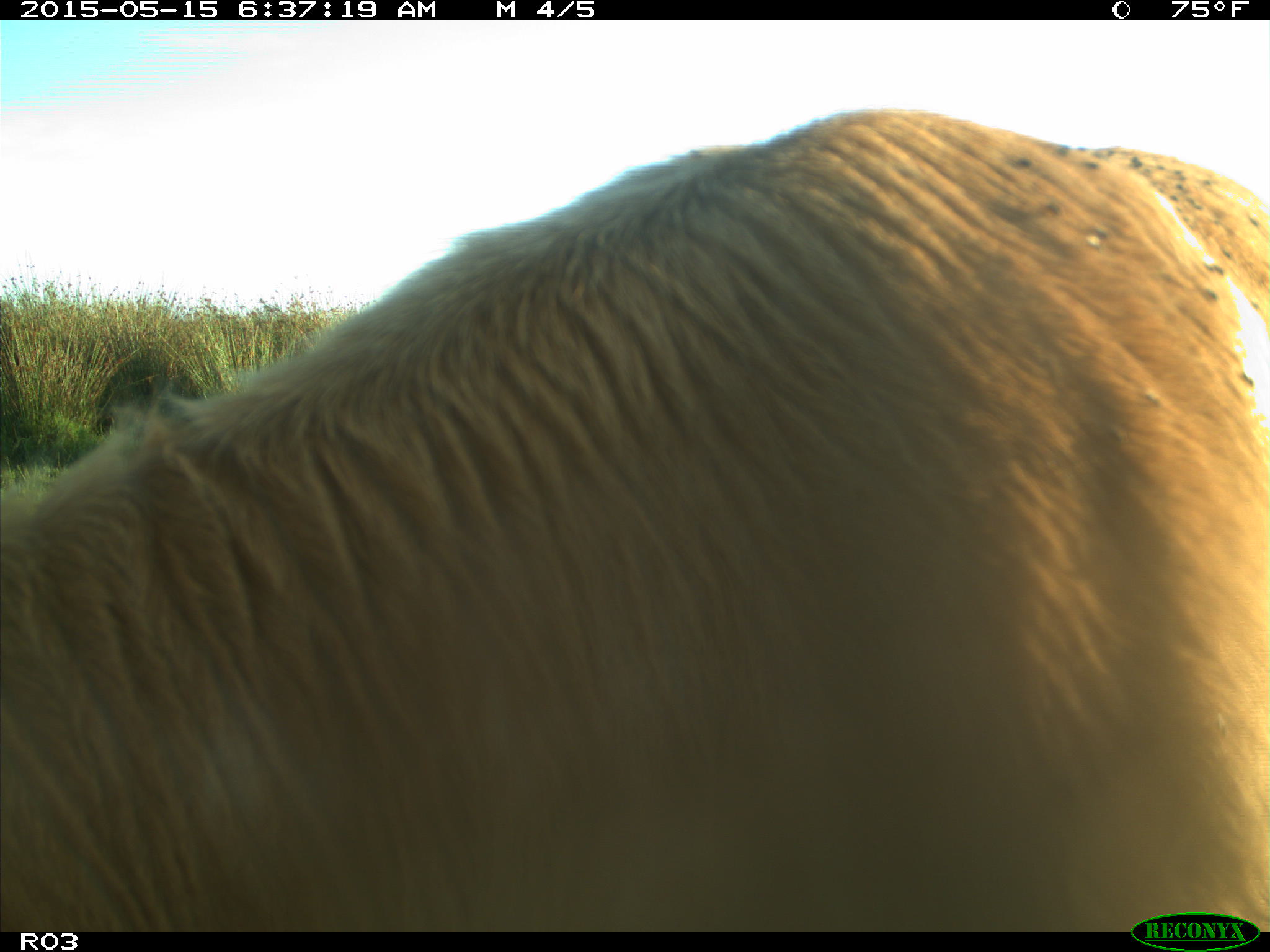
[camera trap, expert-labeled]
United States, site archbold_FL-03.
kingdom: Animalia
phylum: Chordata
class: Mammalia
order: Artiodactyla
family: Bovidae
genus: Bos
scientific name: Bos taurus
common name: domestic cow